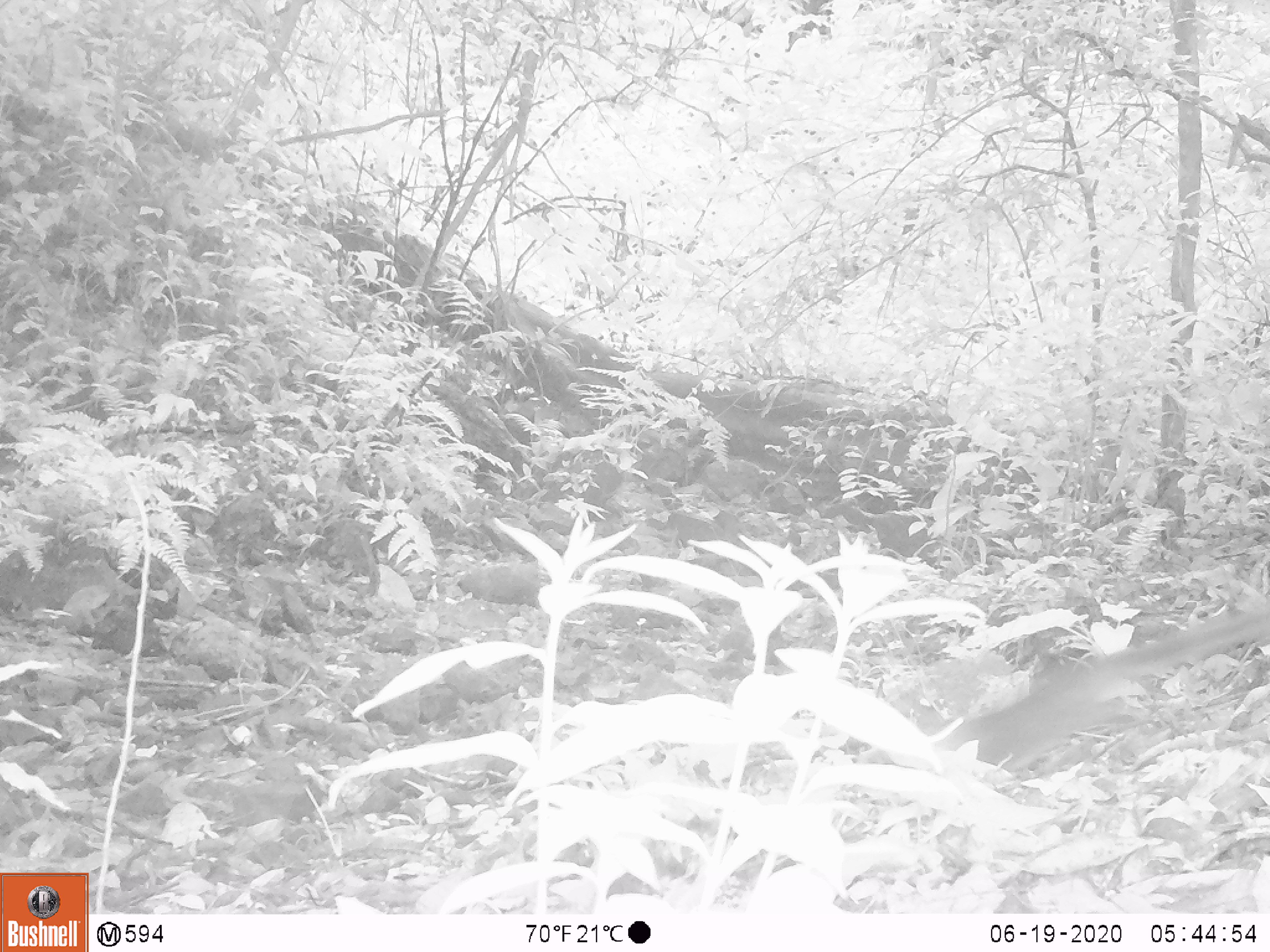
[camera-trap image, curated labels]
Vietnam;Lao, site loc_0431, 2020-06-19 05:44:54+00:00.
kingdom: Animalia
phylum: Chordata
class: Mammalia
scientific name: Mammalia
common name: mammal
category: unidentified small mammal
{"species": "unidentified small mammal (mammal) (Mammalia)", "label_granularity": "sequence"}